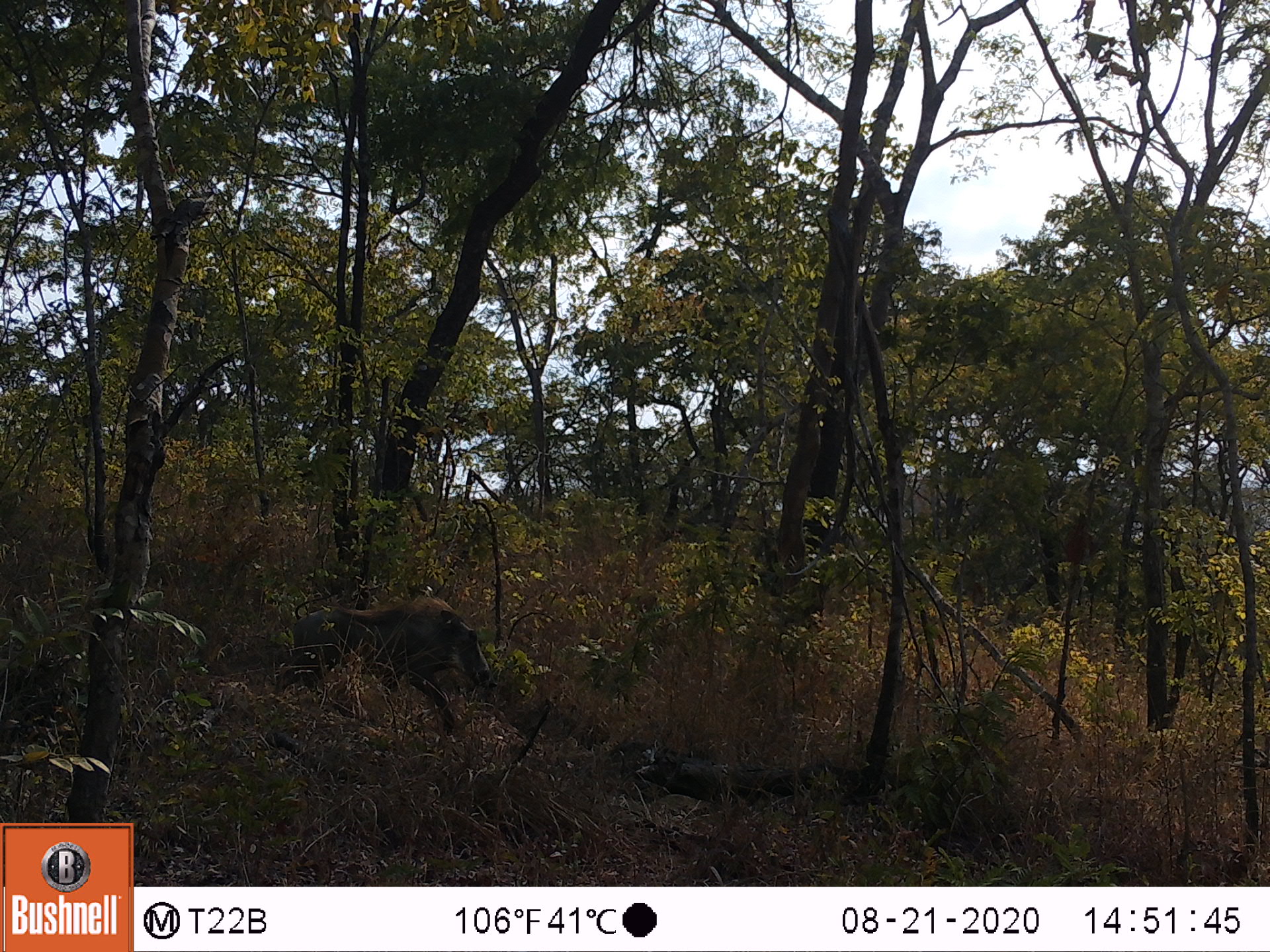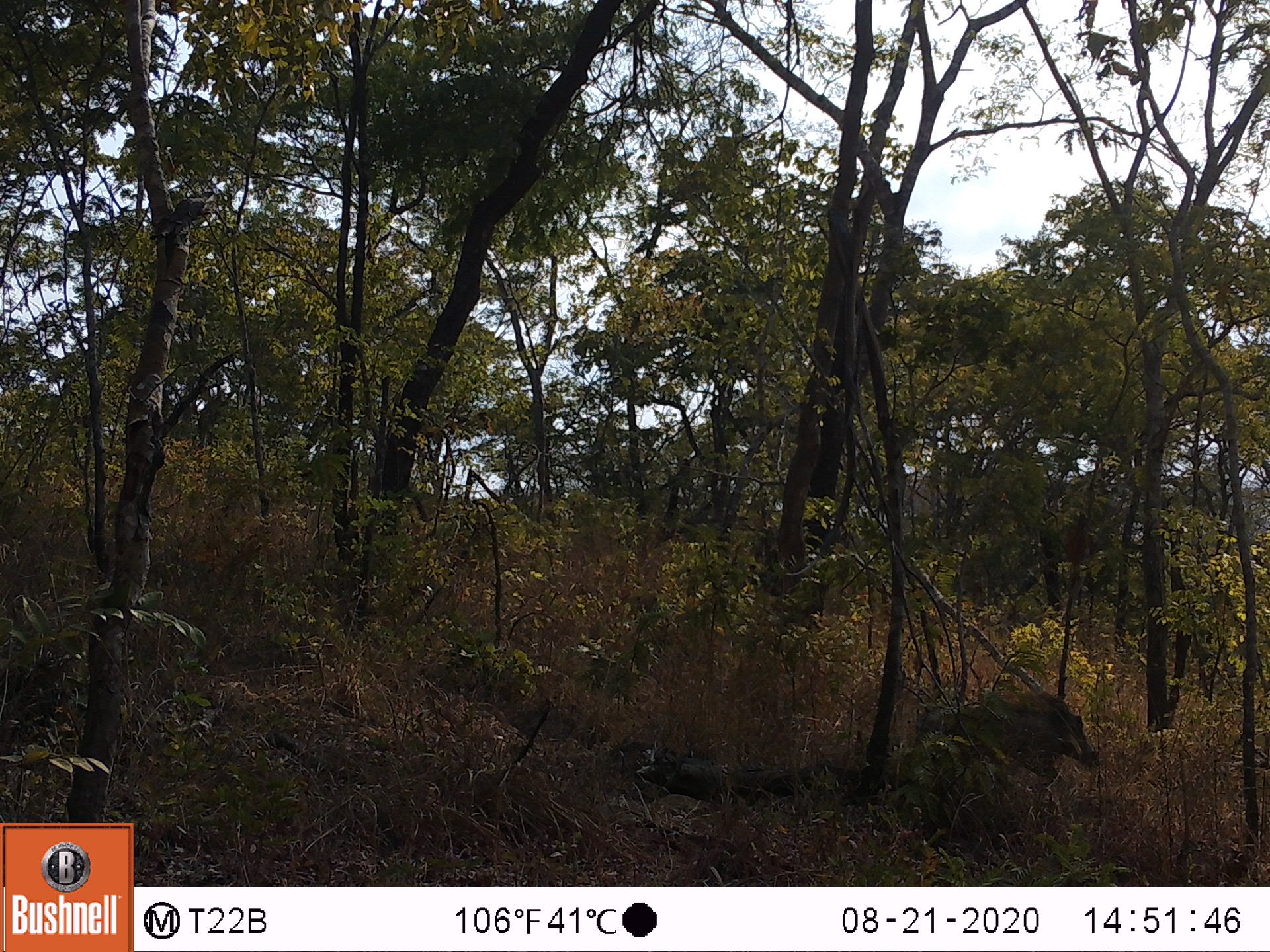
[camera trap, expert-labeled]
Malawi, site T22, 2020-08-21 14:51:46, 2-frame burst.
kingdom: Animalia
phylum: Chordata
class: Mammalia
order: Artiodactyla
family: Suidae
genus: Phacochoerus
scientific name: Phacochoerus africanus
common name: common warthog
Common warthog (Phacochoerus africanus), count 1.